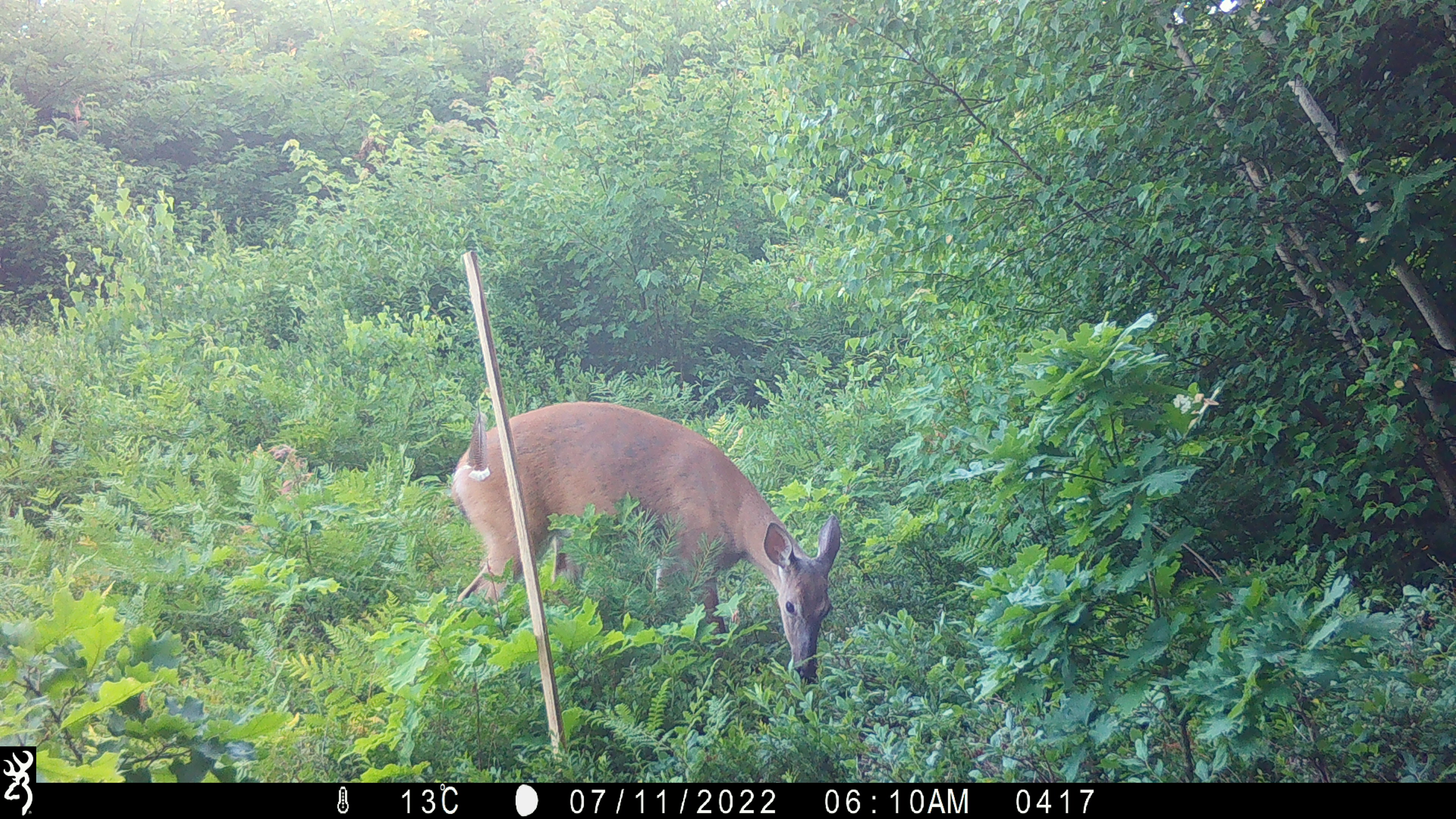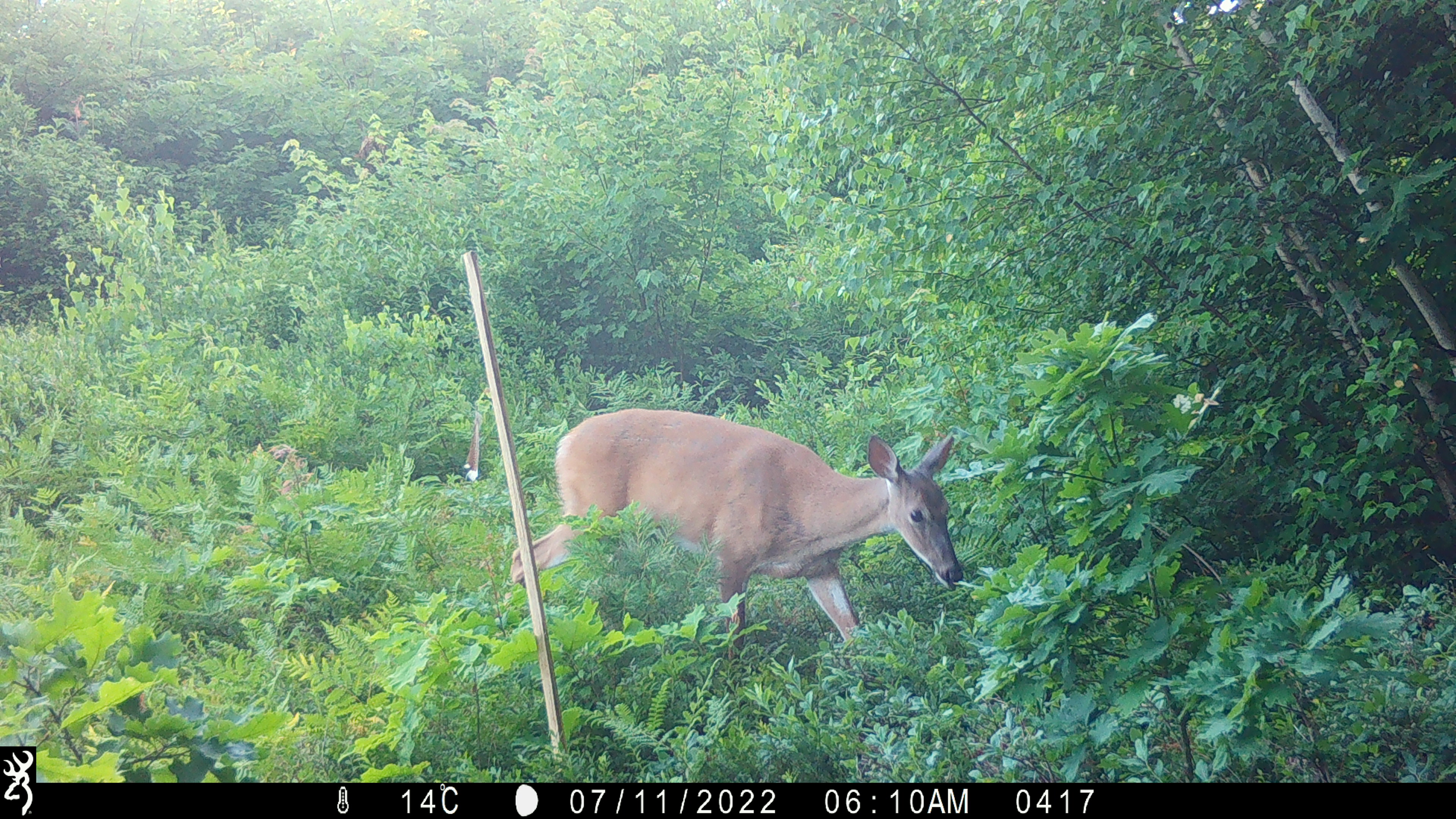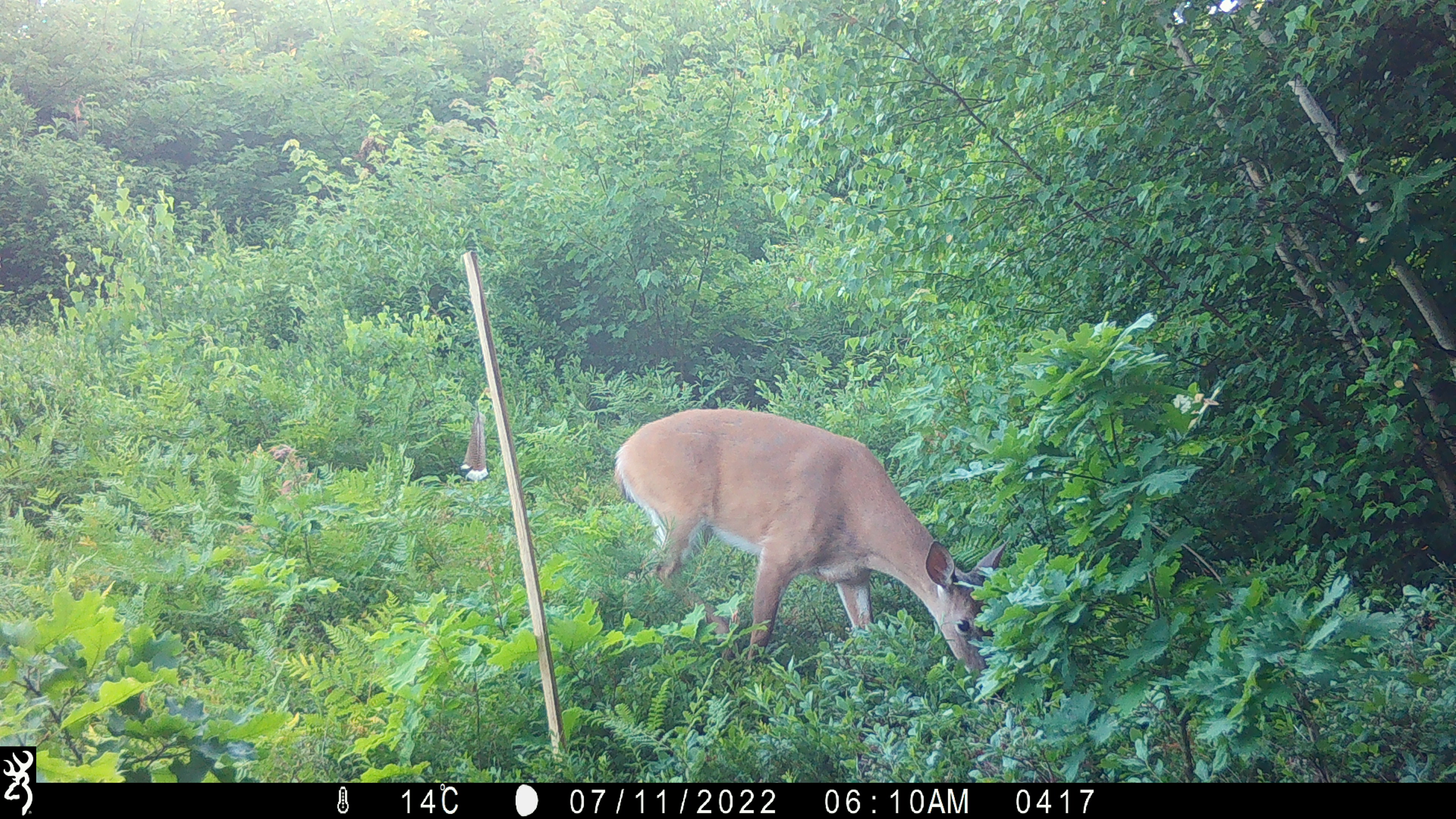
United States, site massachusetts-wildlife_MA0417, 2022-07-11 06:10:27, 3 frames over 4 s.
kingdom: Animalia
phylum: Chordata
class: Mammalia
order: Artiodactyla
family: Cervidae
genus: Odocoileus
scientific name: Odocoileus virginianus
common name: white-tailed deer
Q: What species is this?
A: White-tailed deer (Odocoileus virginianus).